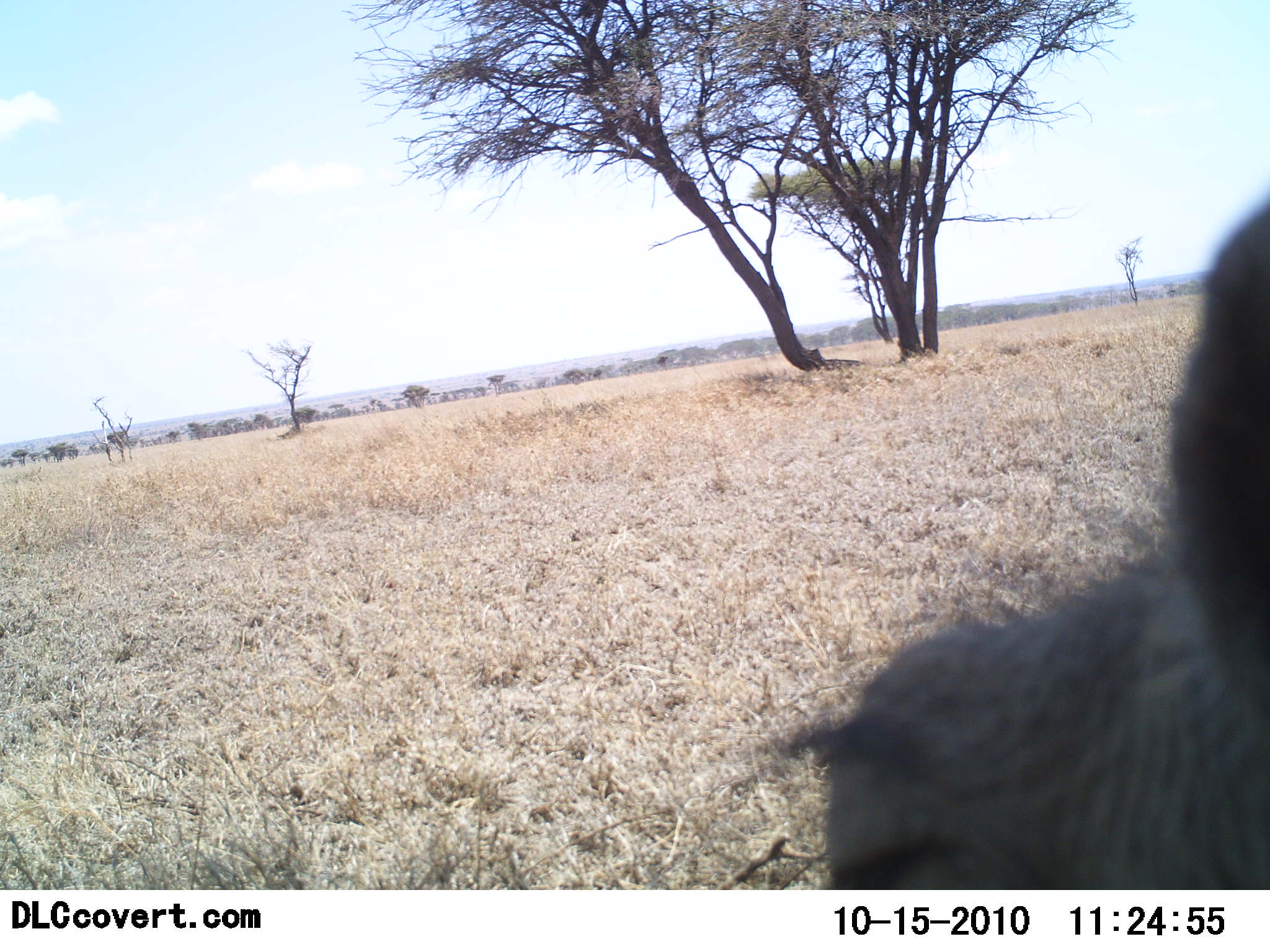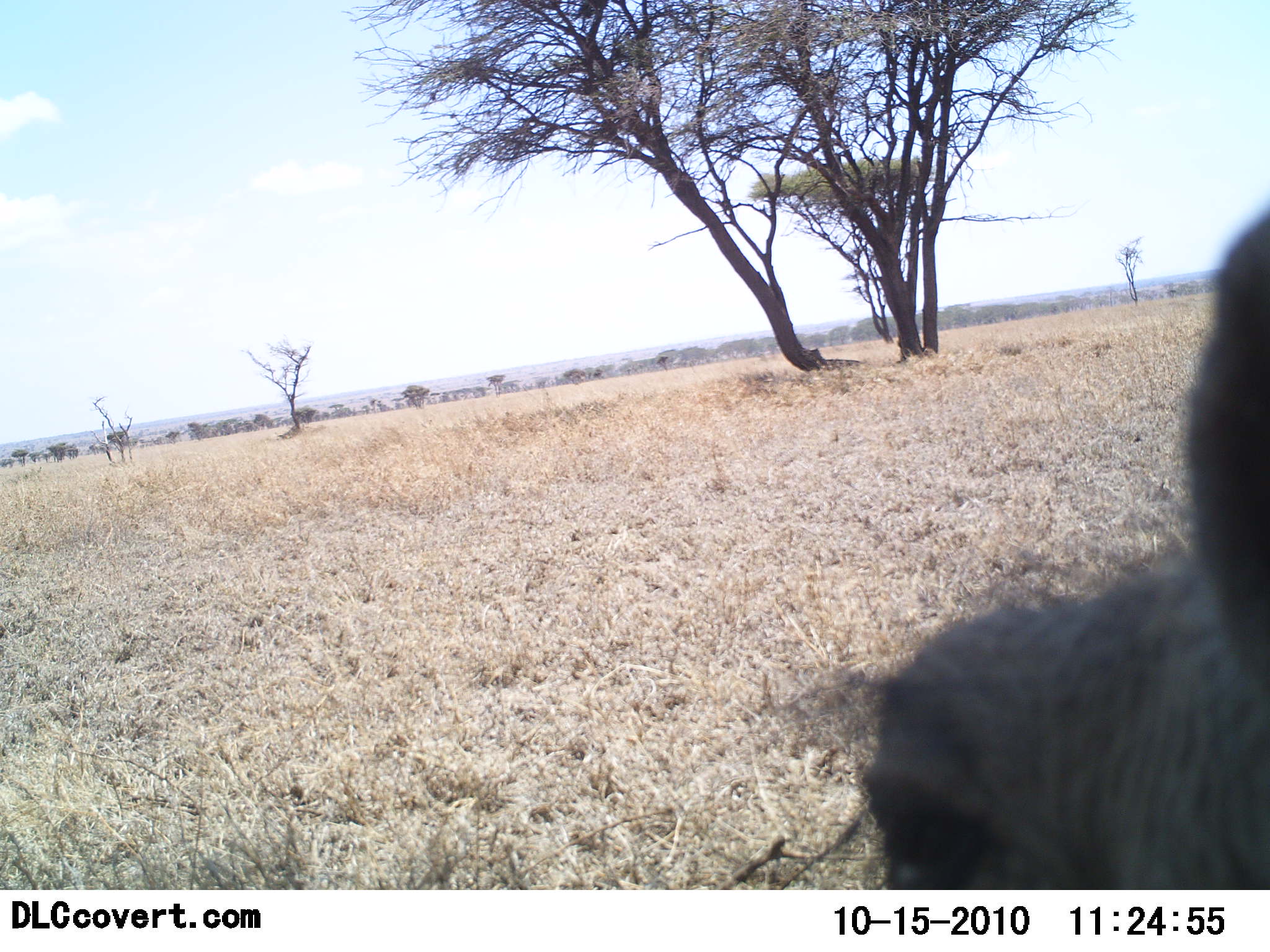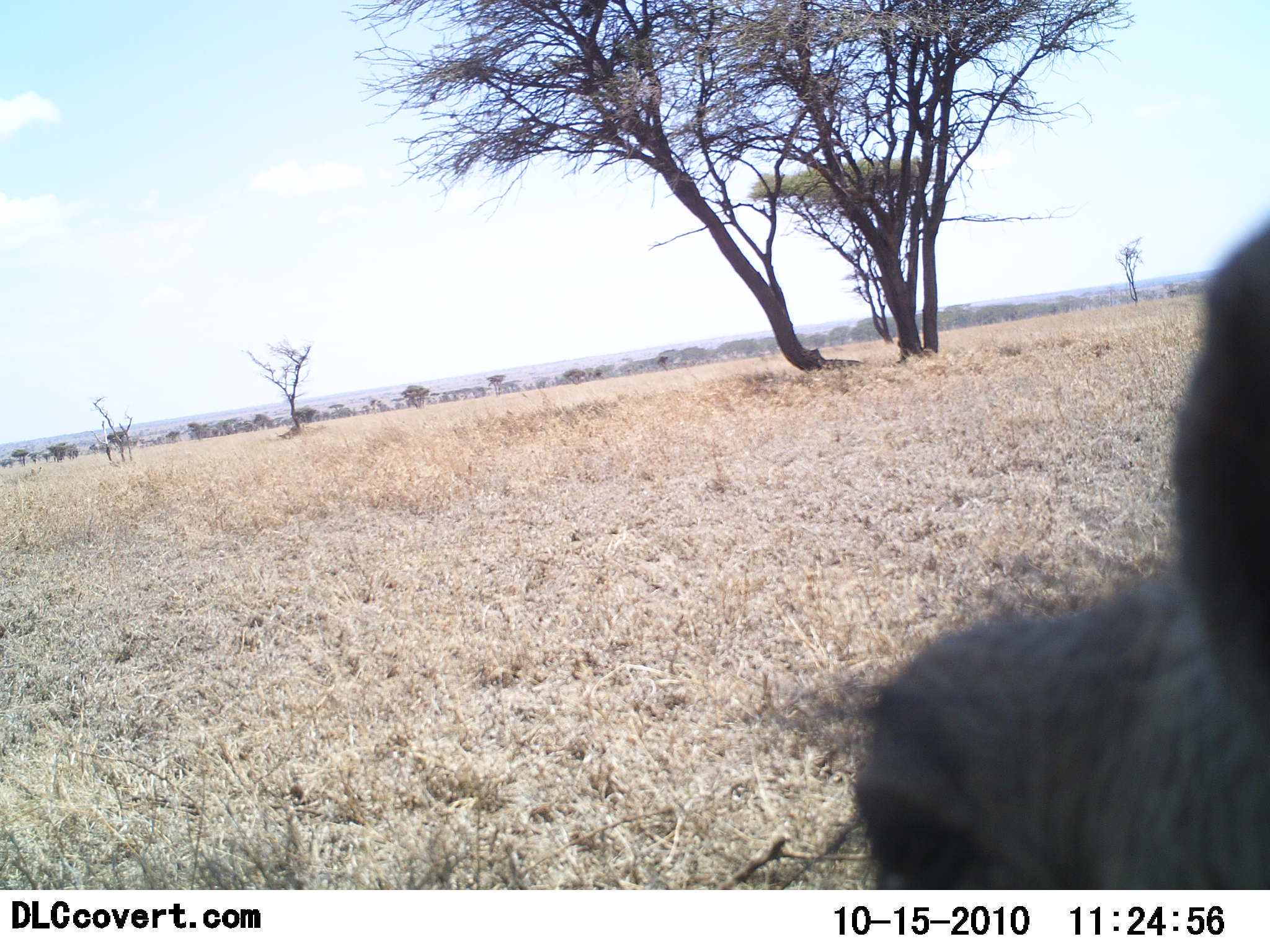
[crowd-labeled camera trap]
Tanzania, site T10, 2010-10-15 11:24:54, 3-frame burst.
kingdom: Animalia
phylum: Chordata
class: Mammalia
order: Artiodactyla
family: Suidae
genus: Phacochoerus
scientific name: Phacochoerus africanus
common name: warthog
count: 1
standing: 75%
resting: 50%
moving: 0%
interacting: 0%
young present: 0%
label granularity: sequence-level